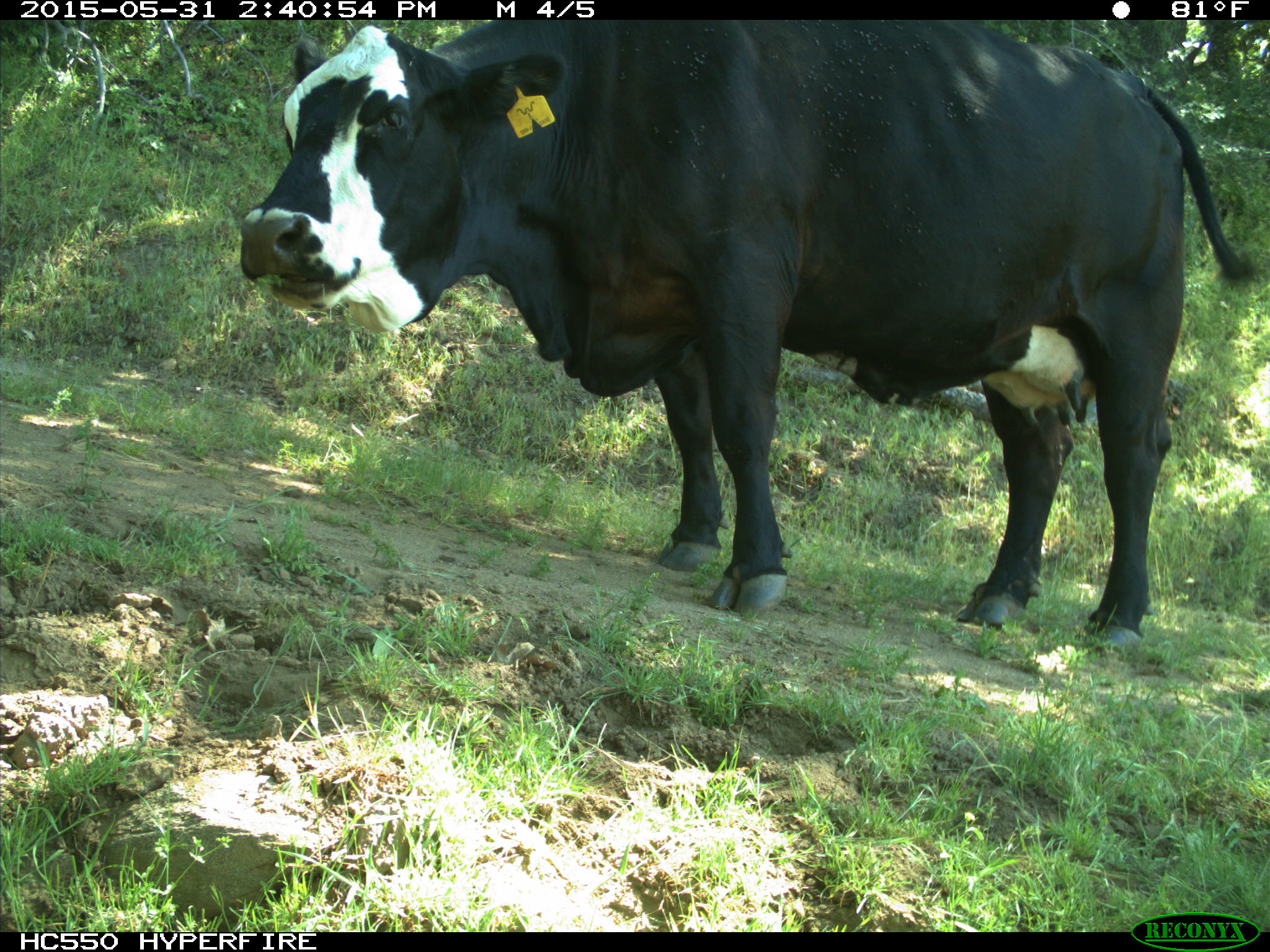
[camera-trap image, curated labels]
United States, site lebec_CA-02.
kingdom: Animalia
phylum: Chordata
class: Mammalia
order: Artiodactyla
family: Bovidae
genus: Bos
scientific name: Bos taurus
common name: domestic cow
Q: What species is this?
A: Bos taurus (domestic cow).